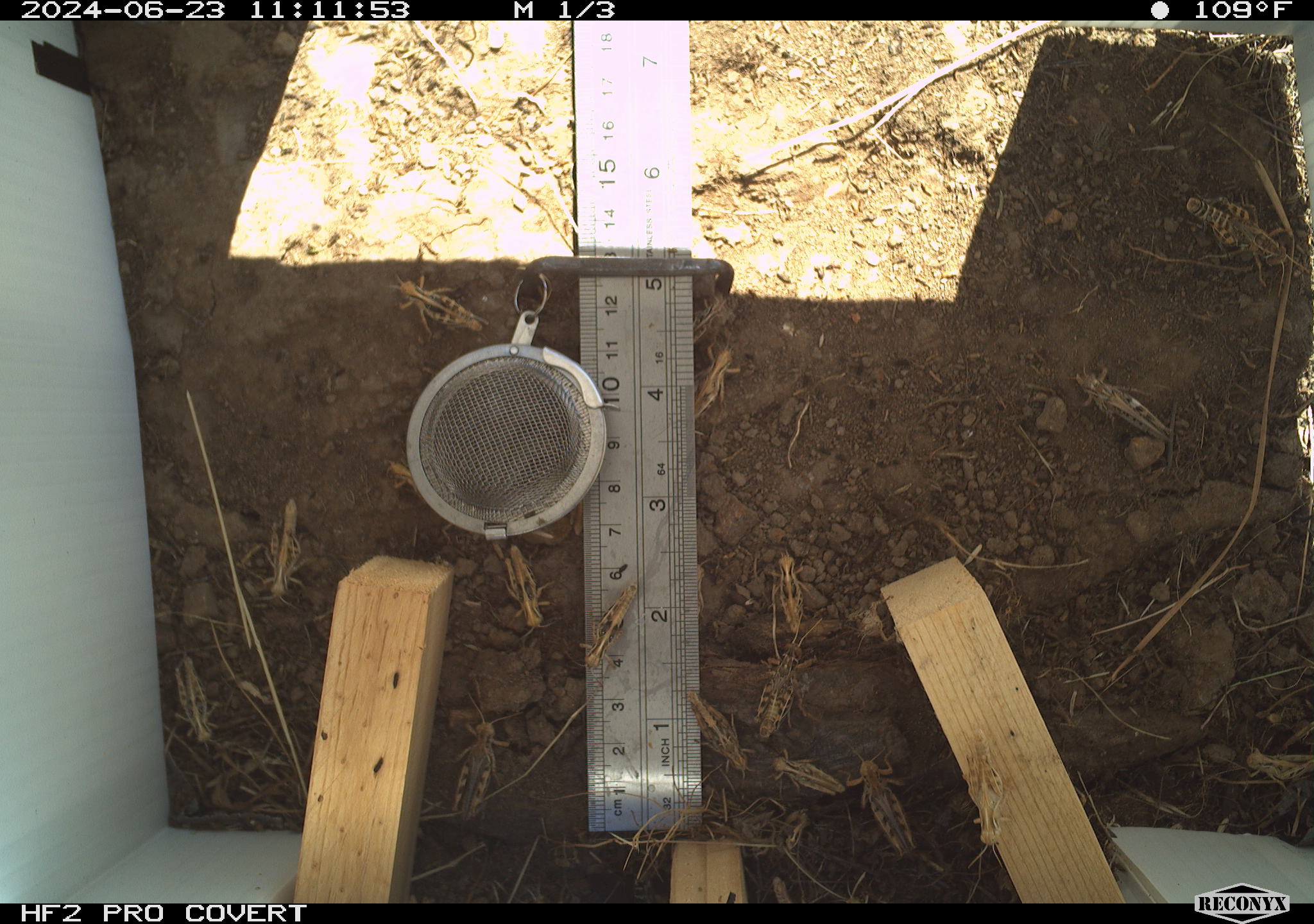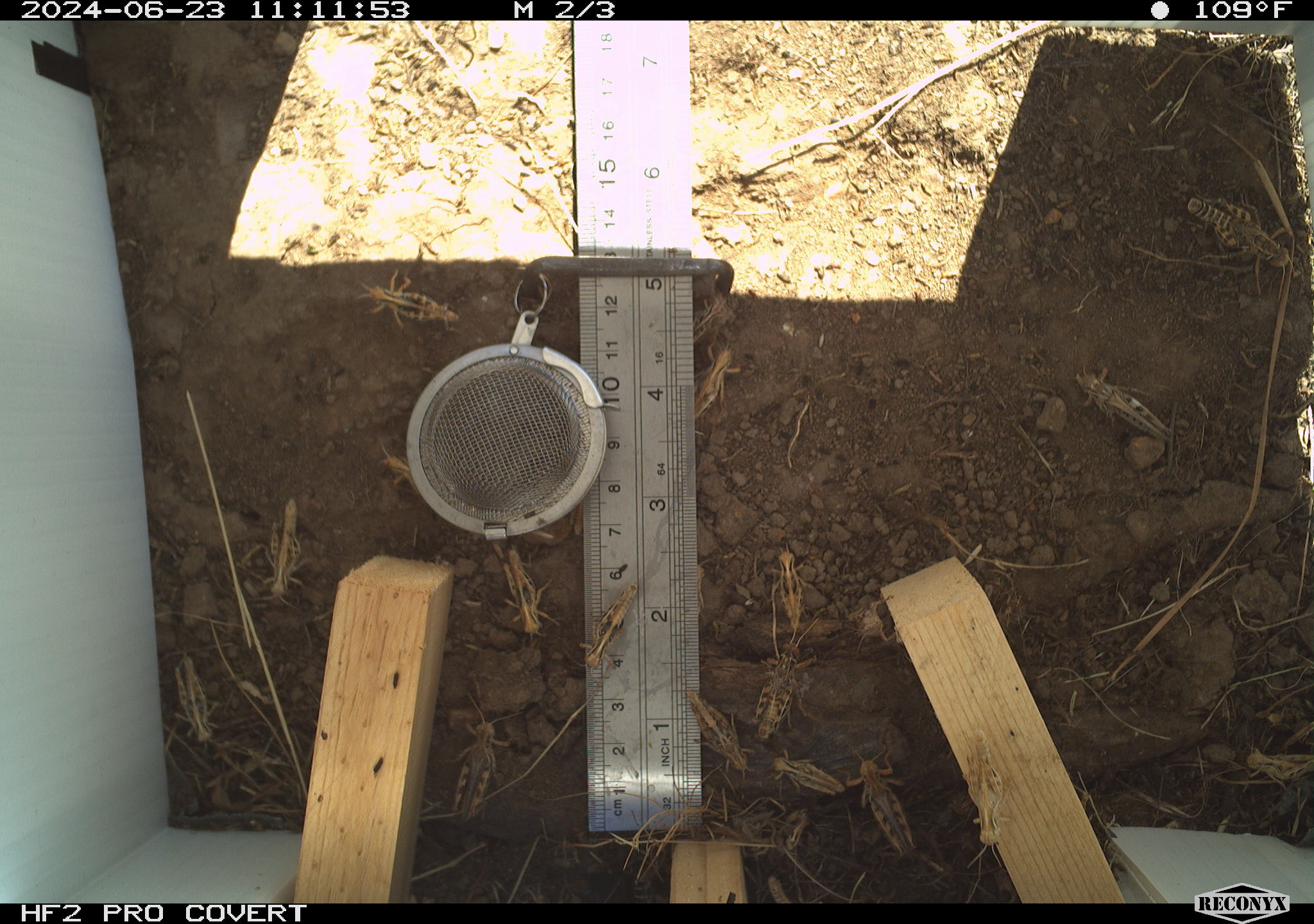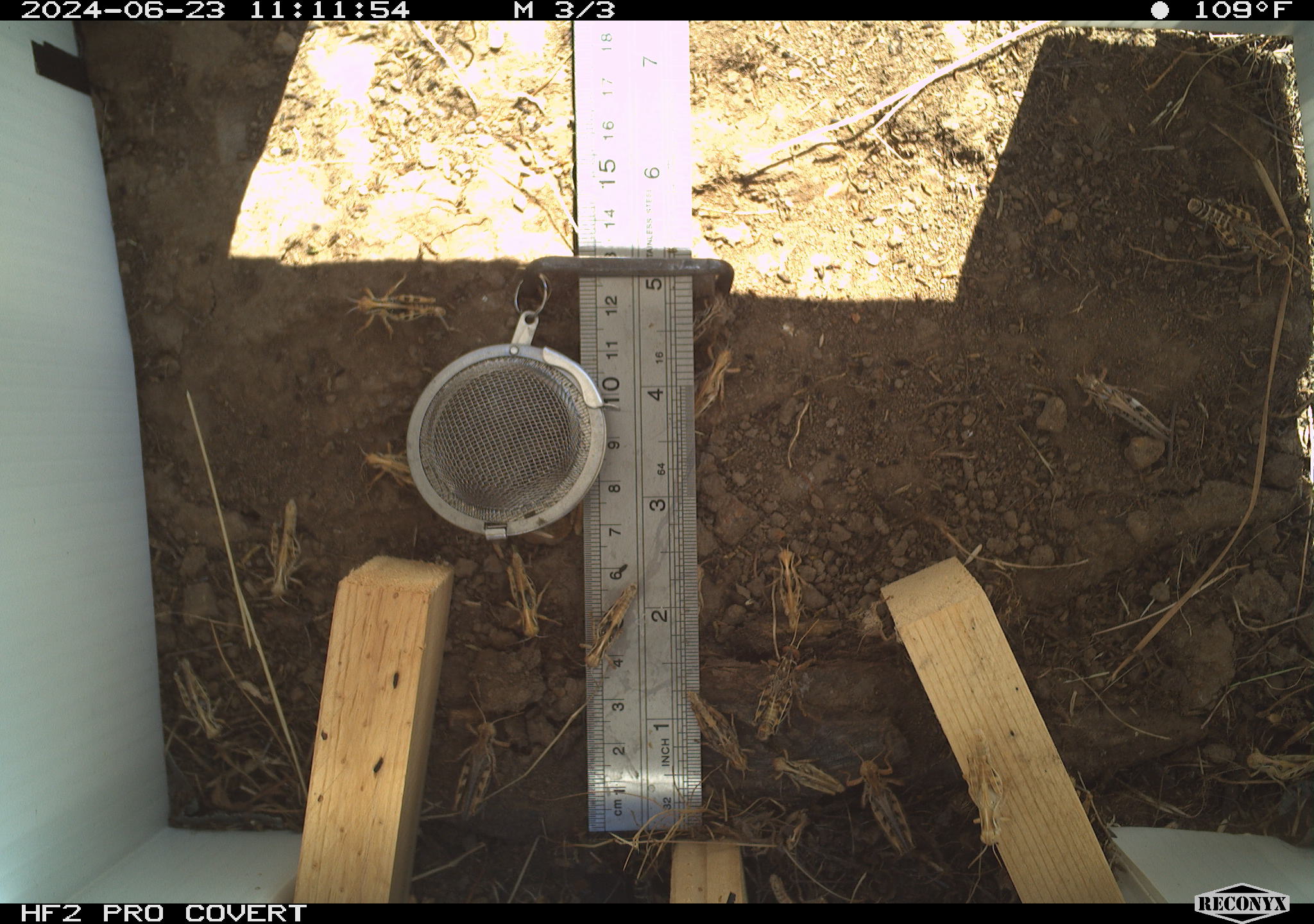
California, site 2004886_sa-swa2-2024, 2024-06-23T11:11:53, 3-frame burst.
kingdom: Animalia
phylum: Arthropoda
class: Insecta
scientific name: Insecta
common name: insect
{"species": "insect (Insecta)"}